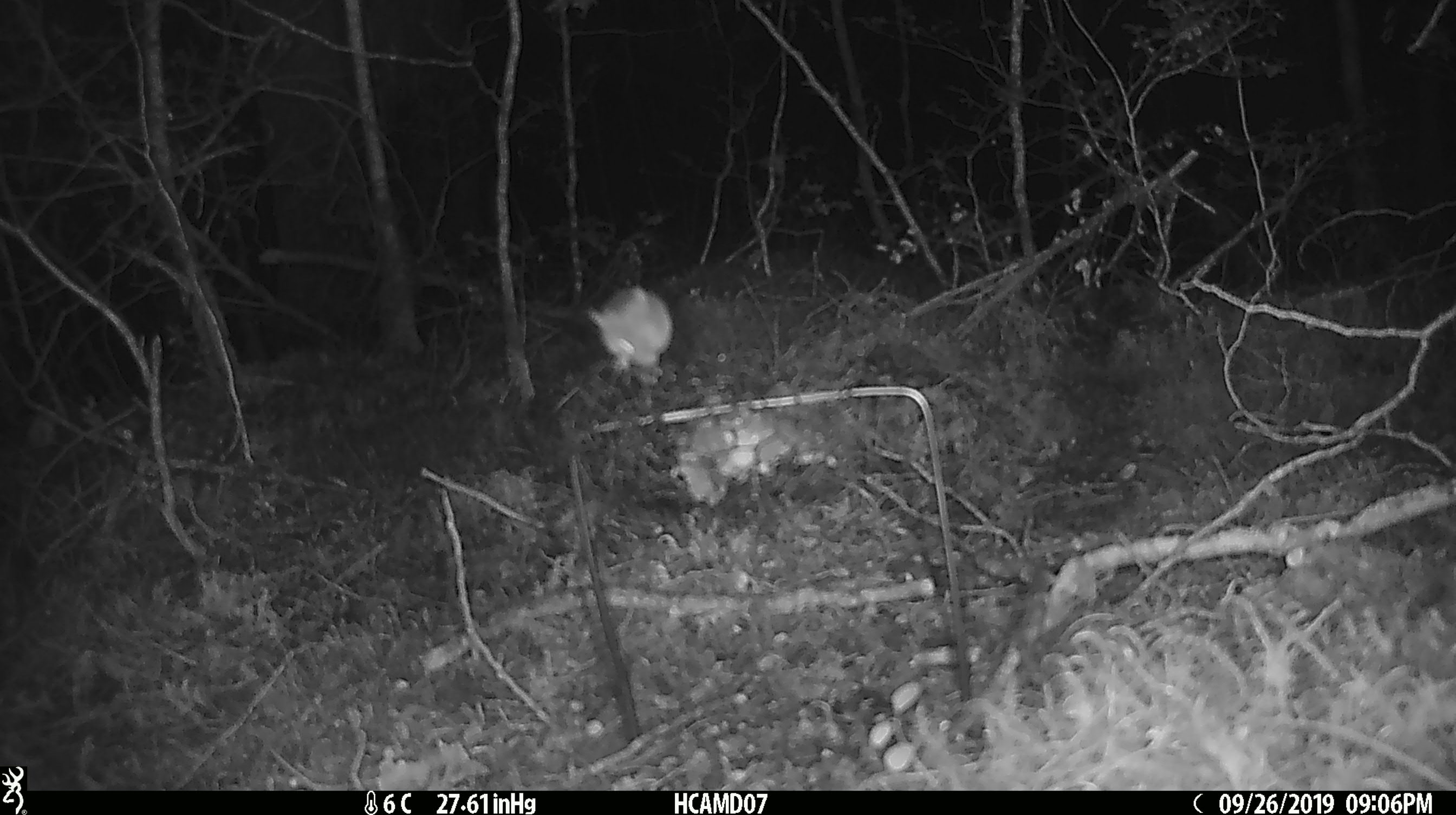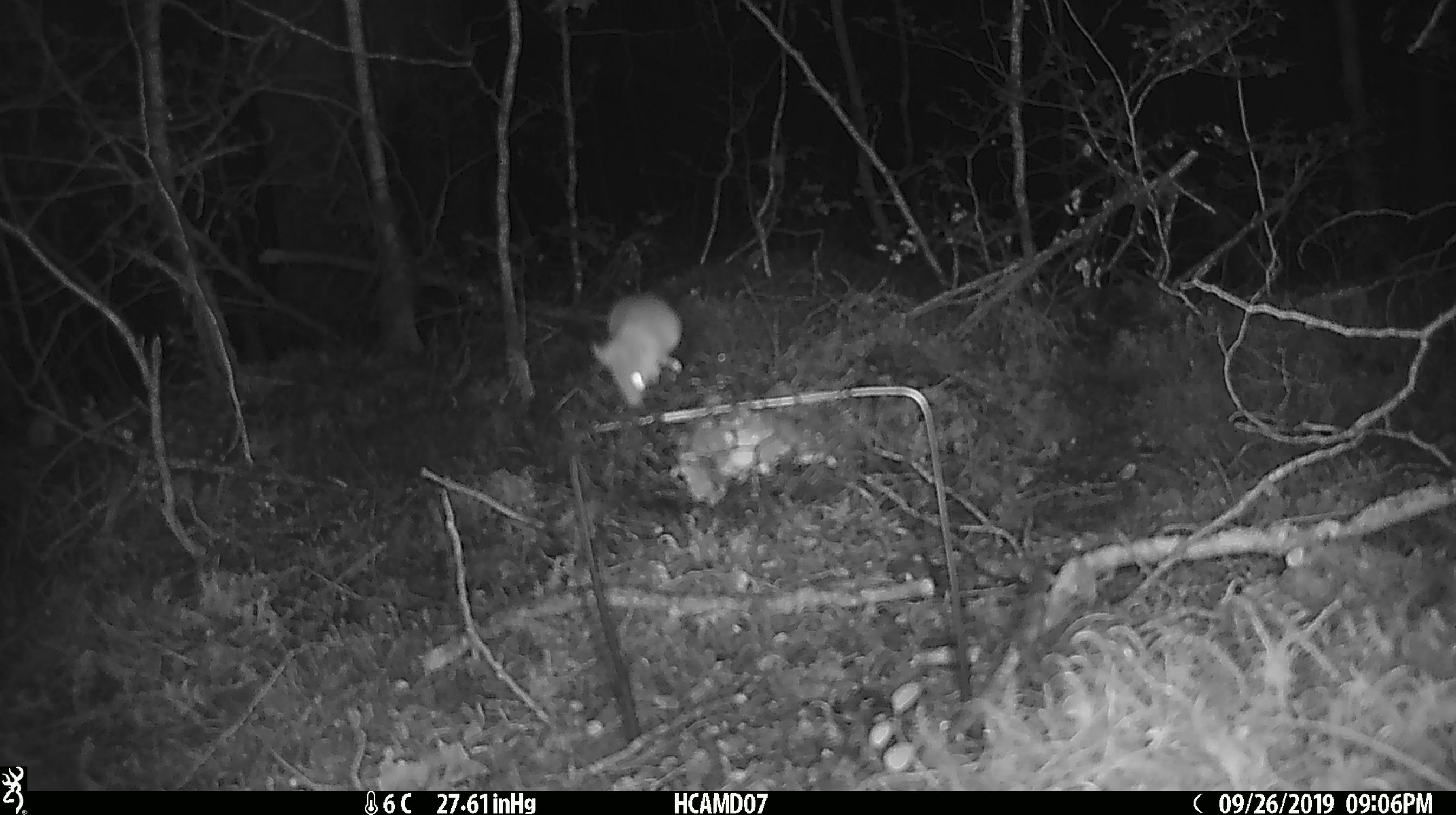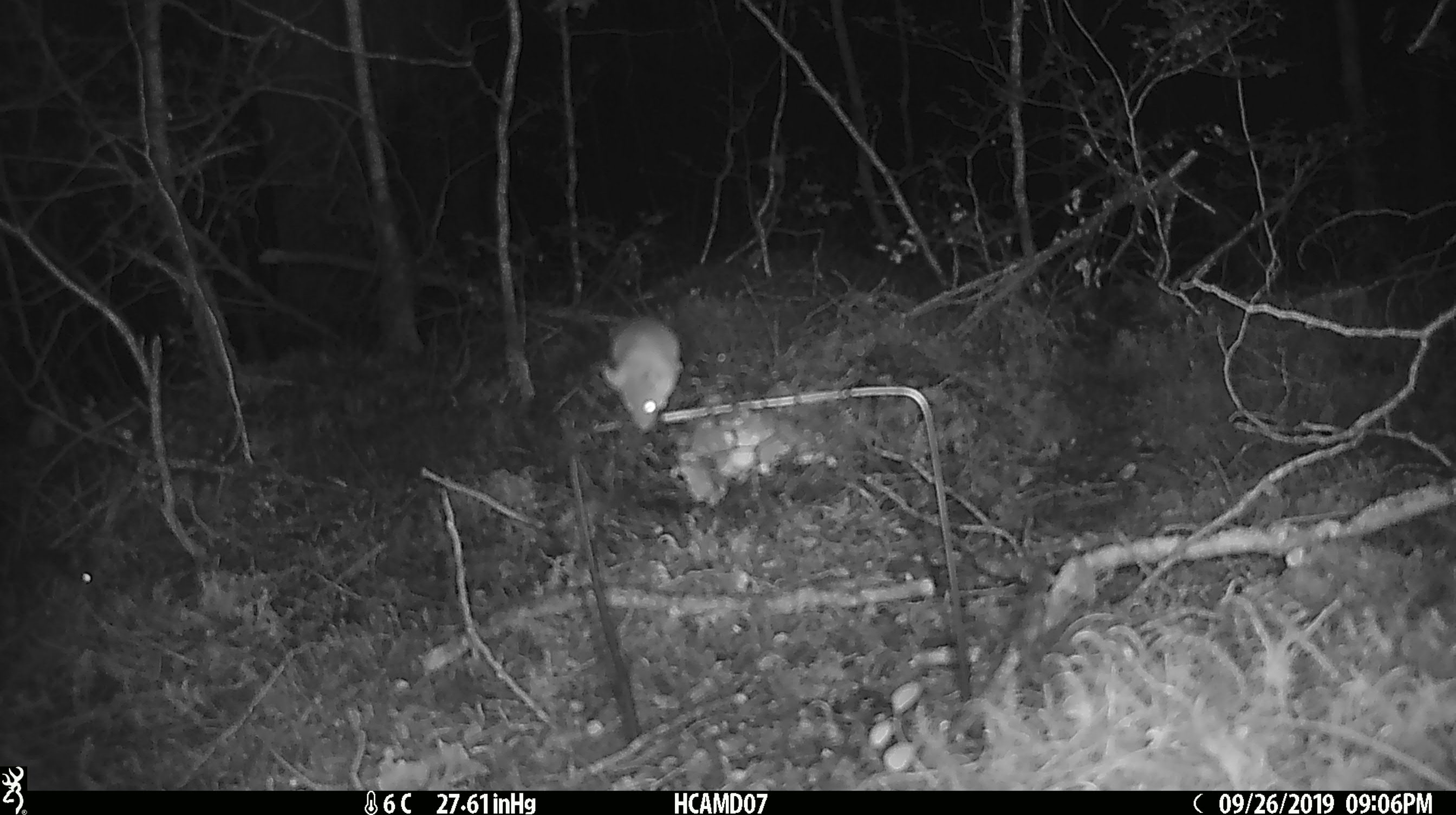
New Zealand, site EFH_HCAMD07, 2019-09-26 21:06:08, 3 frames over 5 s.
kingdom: Animalia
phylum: Chordata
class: Mammalia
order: Rodentia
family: Muridae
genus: Mus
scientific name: Mus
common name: mouse